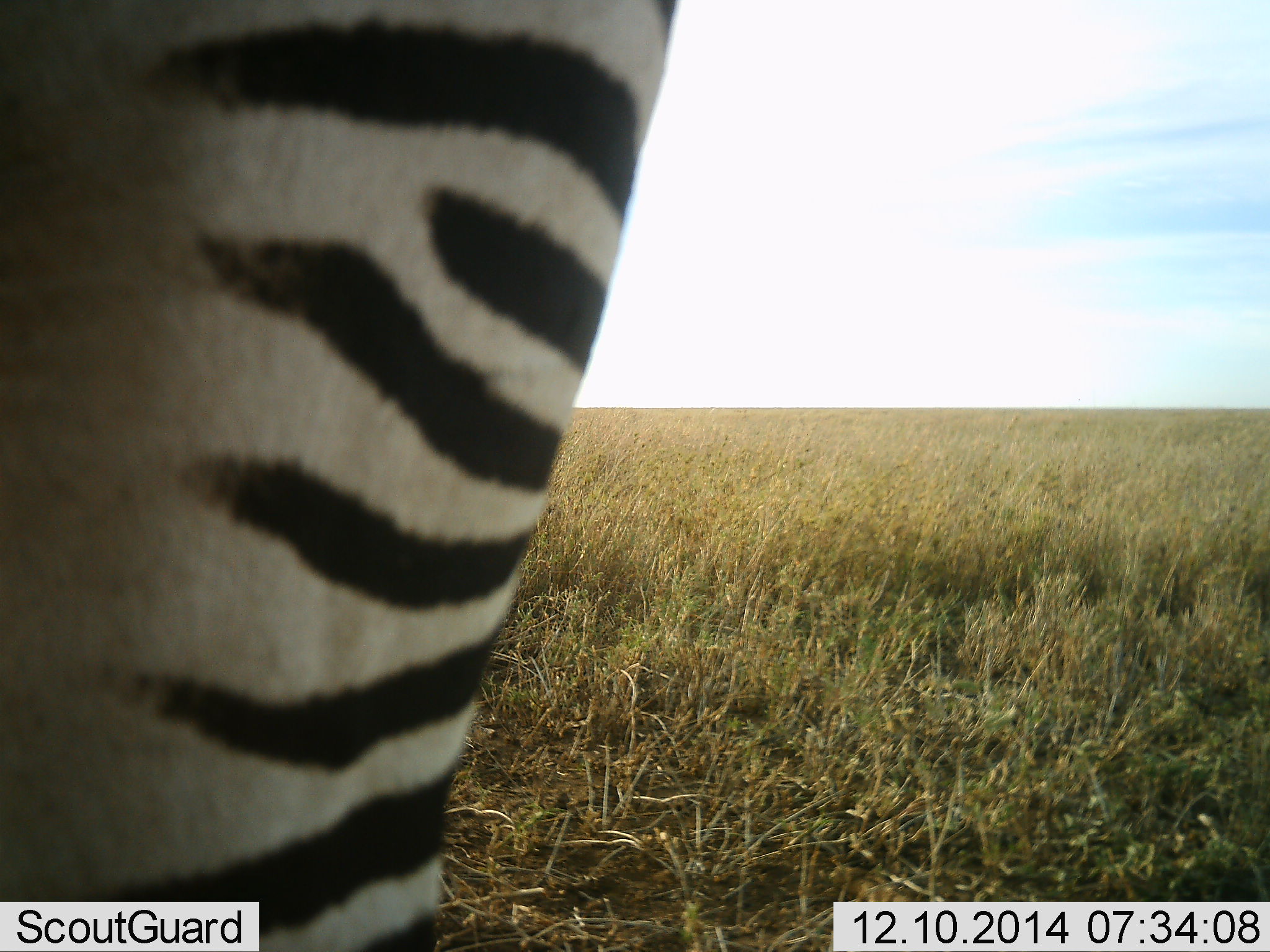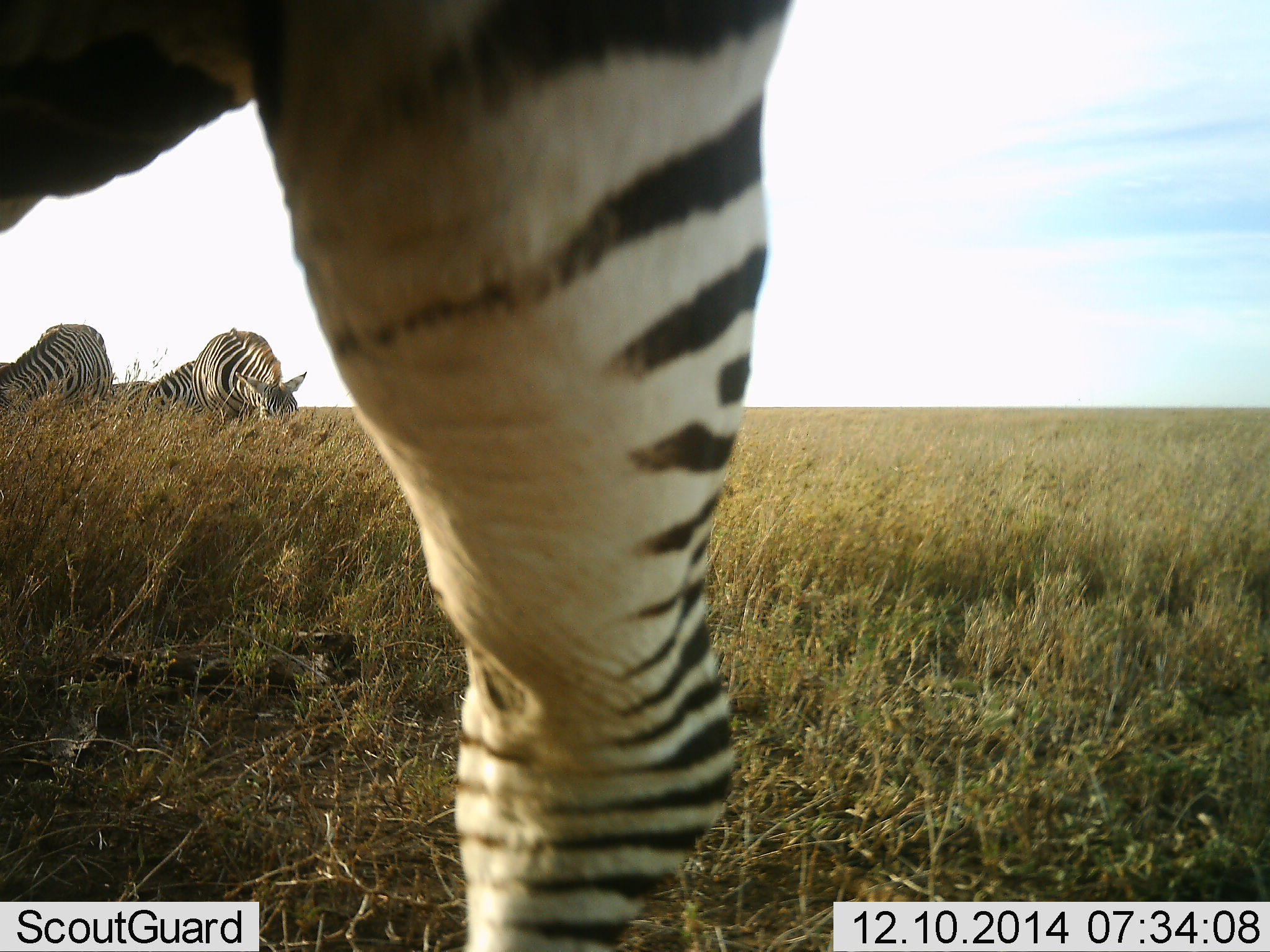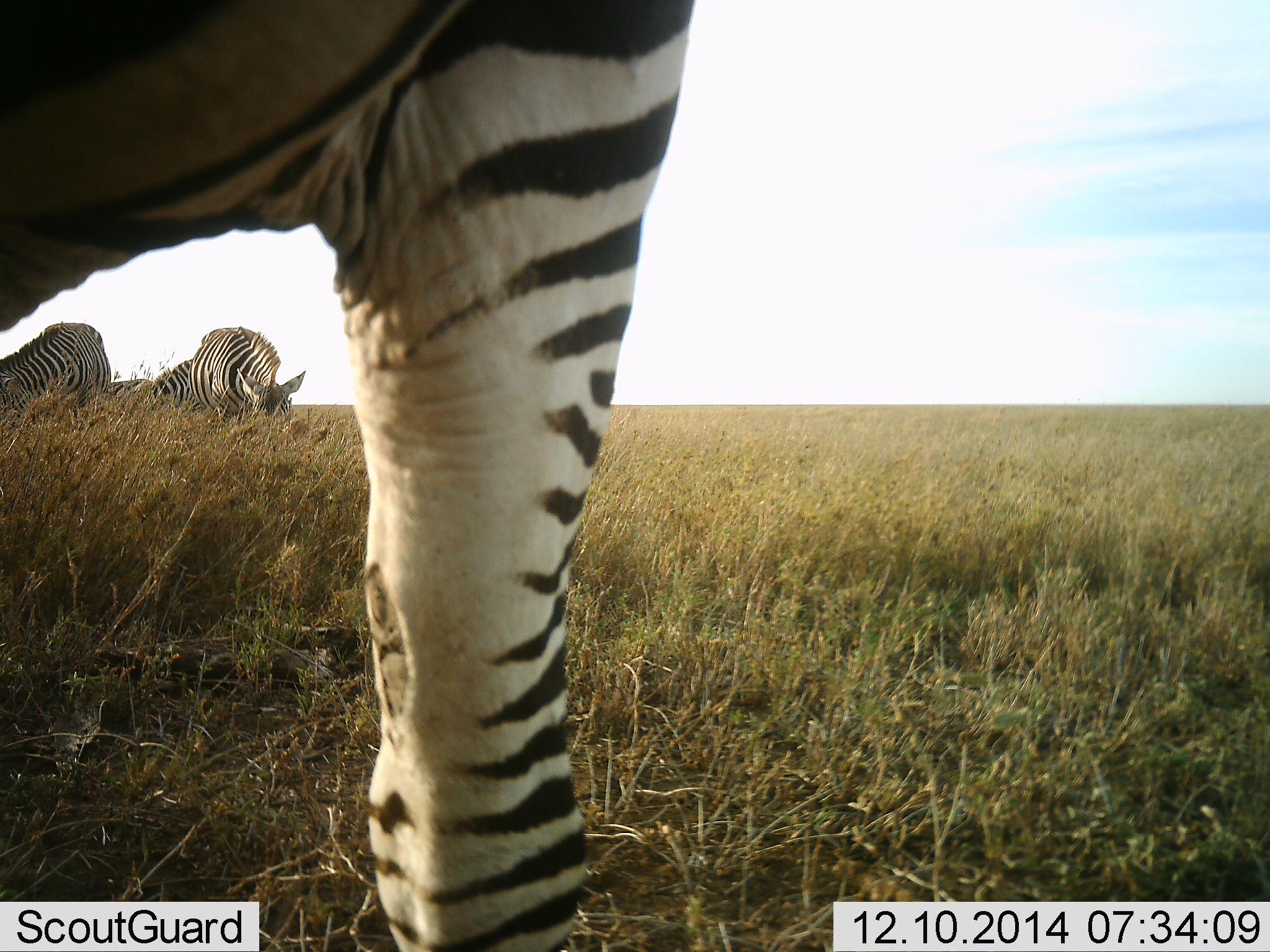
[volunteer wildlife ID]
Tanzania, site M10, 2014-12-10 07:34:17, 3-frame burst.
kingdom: Animalia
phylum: Chordata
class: Mammalia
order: Perissodactyla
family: Equidae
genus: Equus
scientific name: Equus quagga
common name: plains zebra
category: zebra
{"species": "zebra (plains zebra) (Equus quagga)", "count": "4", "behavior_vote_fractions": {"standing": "60%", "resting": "0%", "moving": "20%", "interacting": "0%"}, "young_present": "0%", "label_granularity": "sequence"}